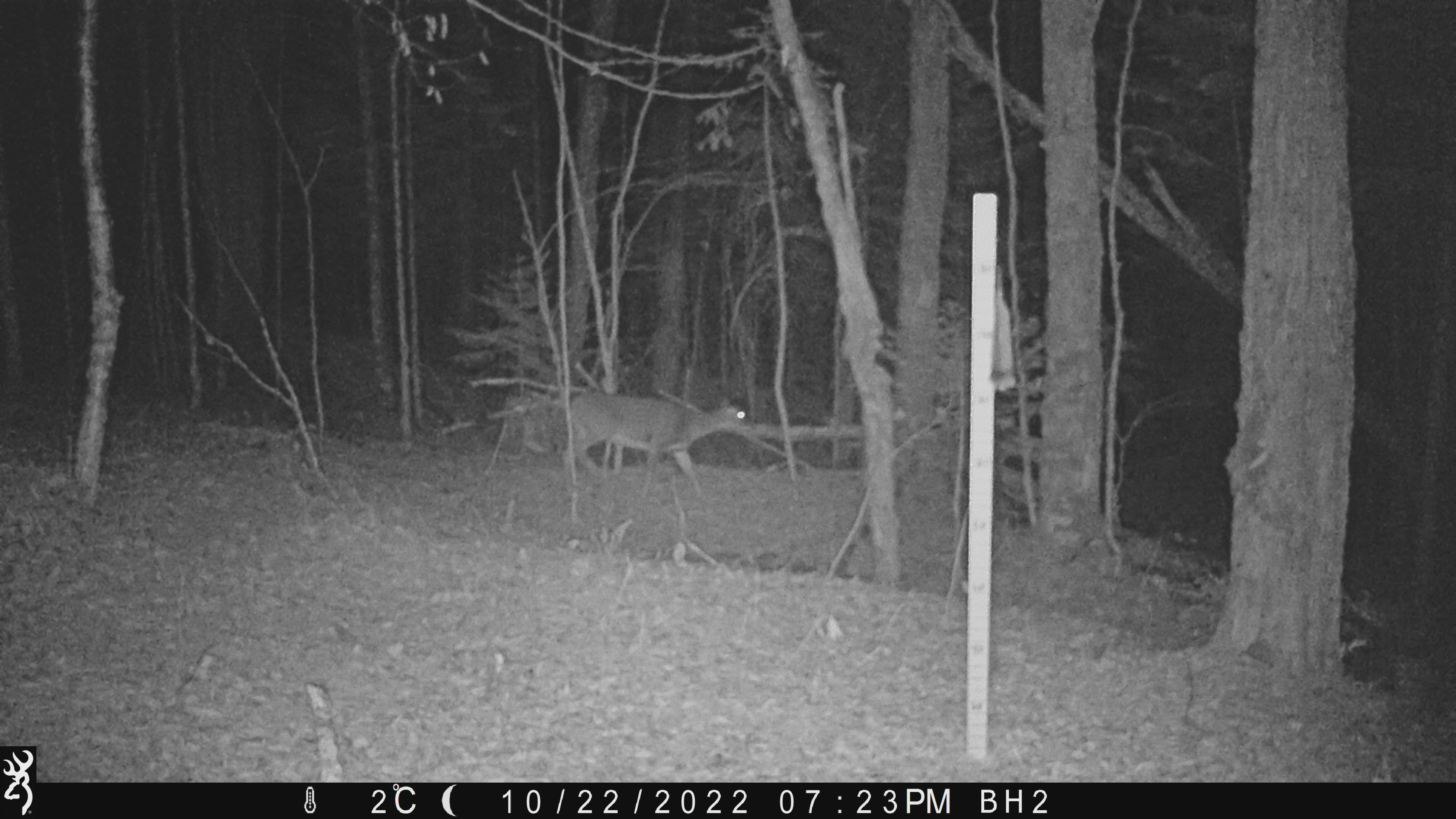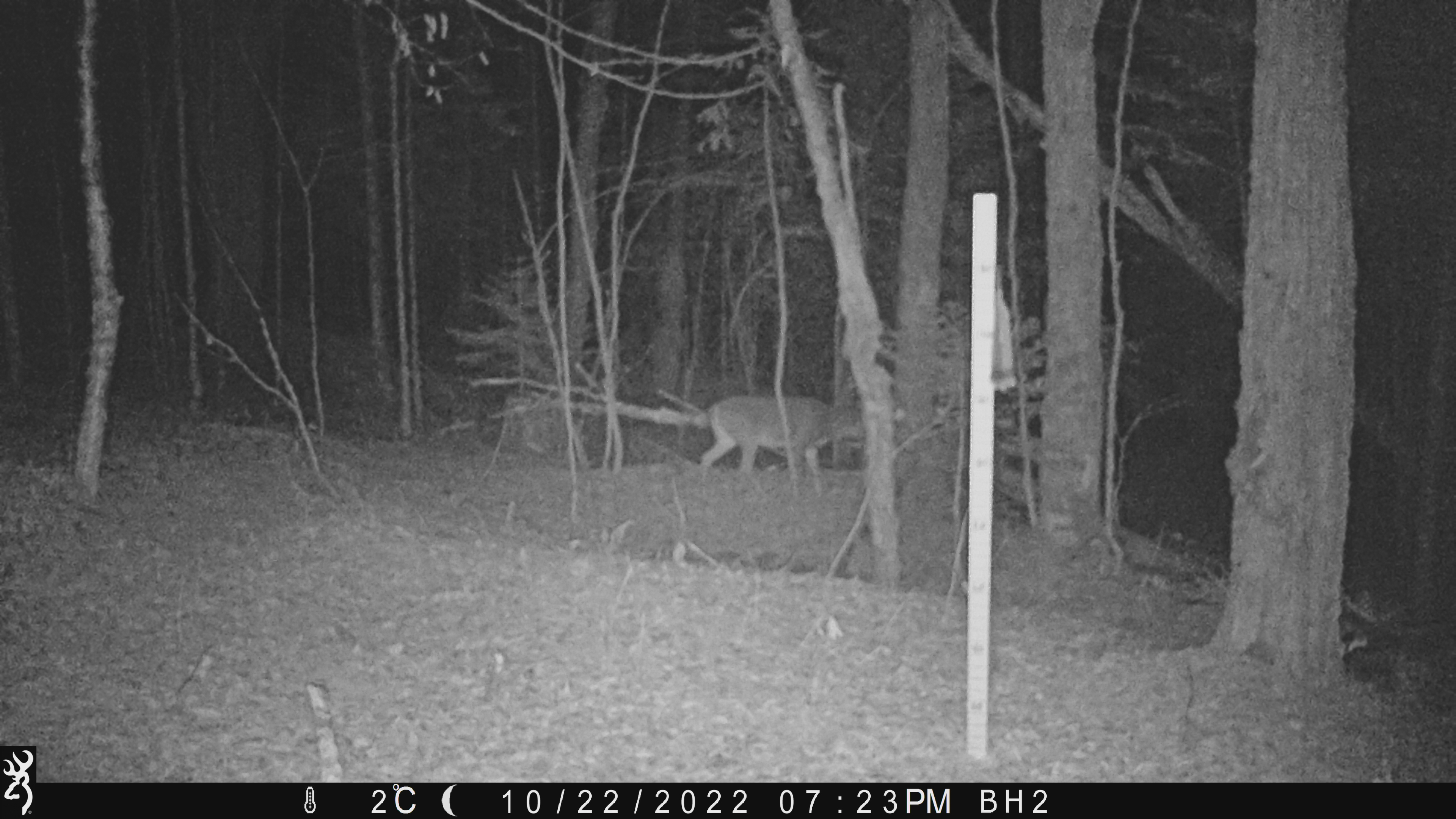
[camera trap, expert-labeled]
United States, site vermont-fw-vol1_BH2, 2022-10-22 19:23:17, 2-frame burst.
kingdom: Animalia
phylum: Chordata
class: Mammalia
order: Artiodactyla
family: Cervidae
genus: Odocoileus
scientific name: Odocoileus virginianus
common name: white-tailed deer